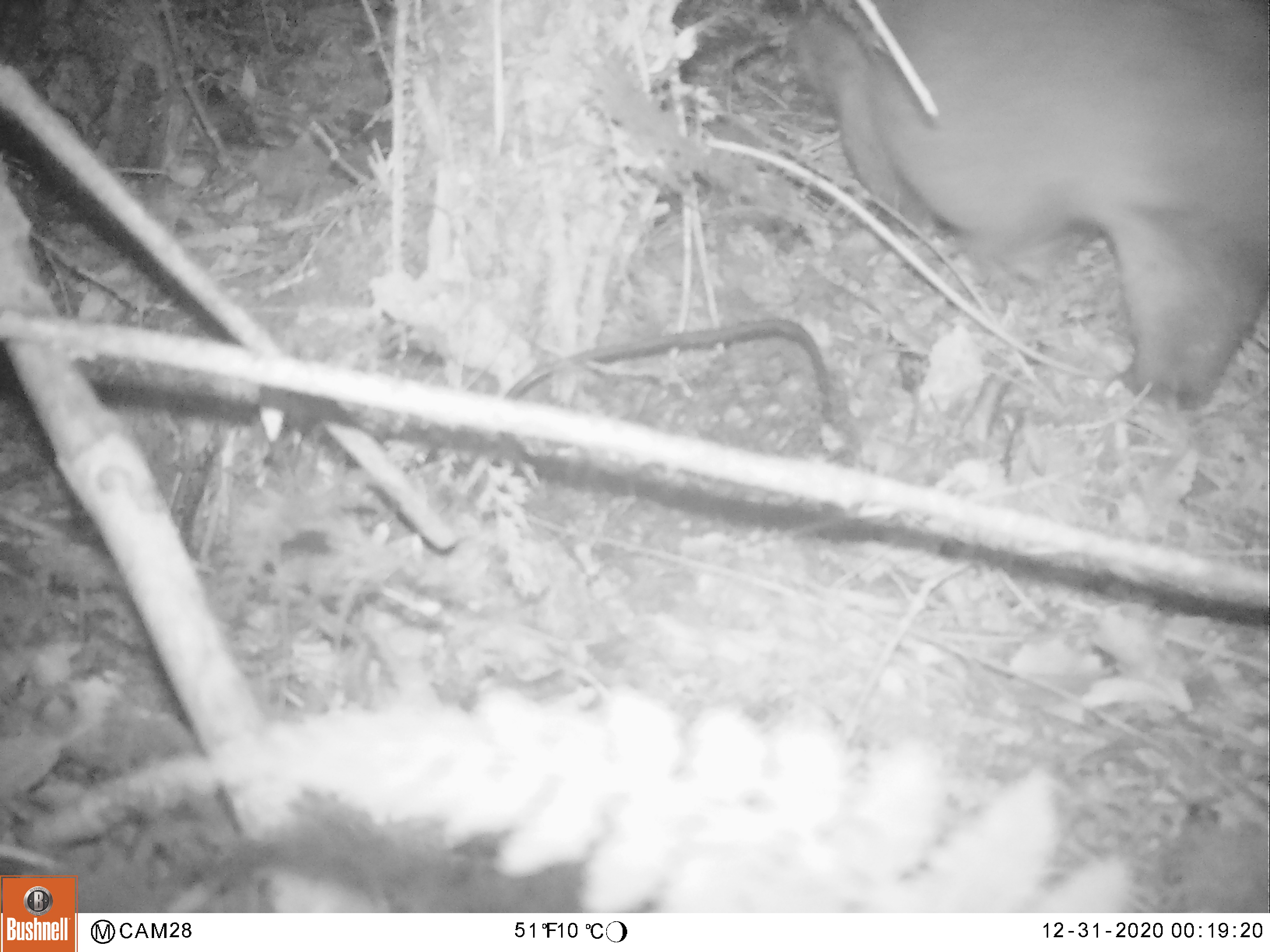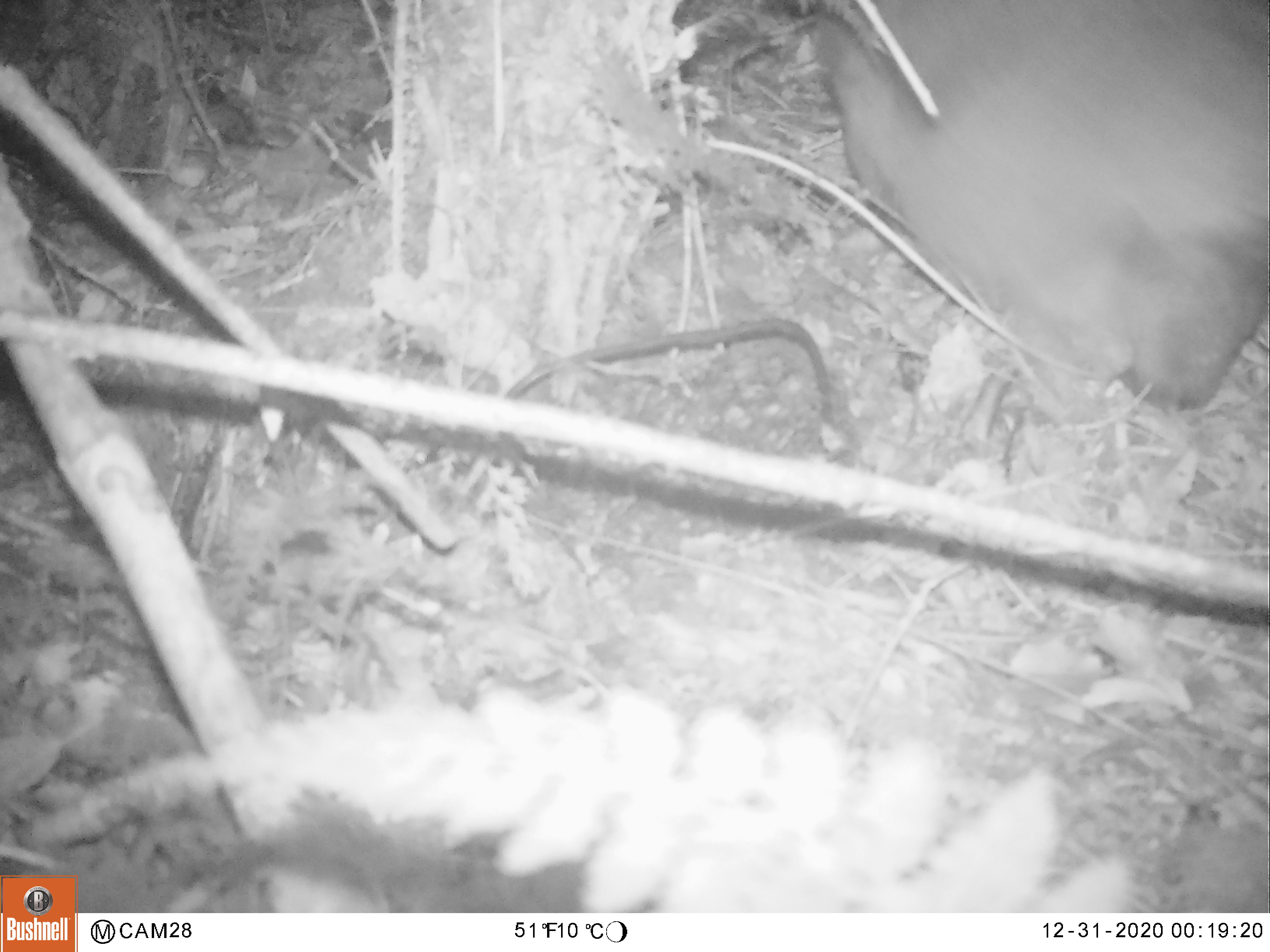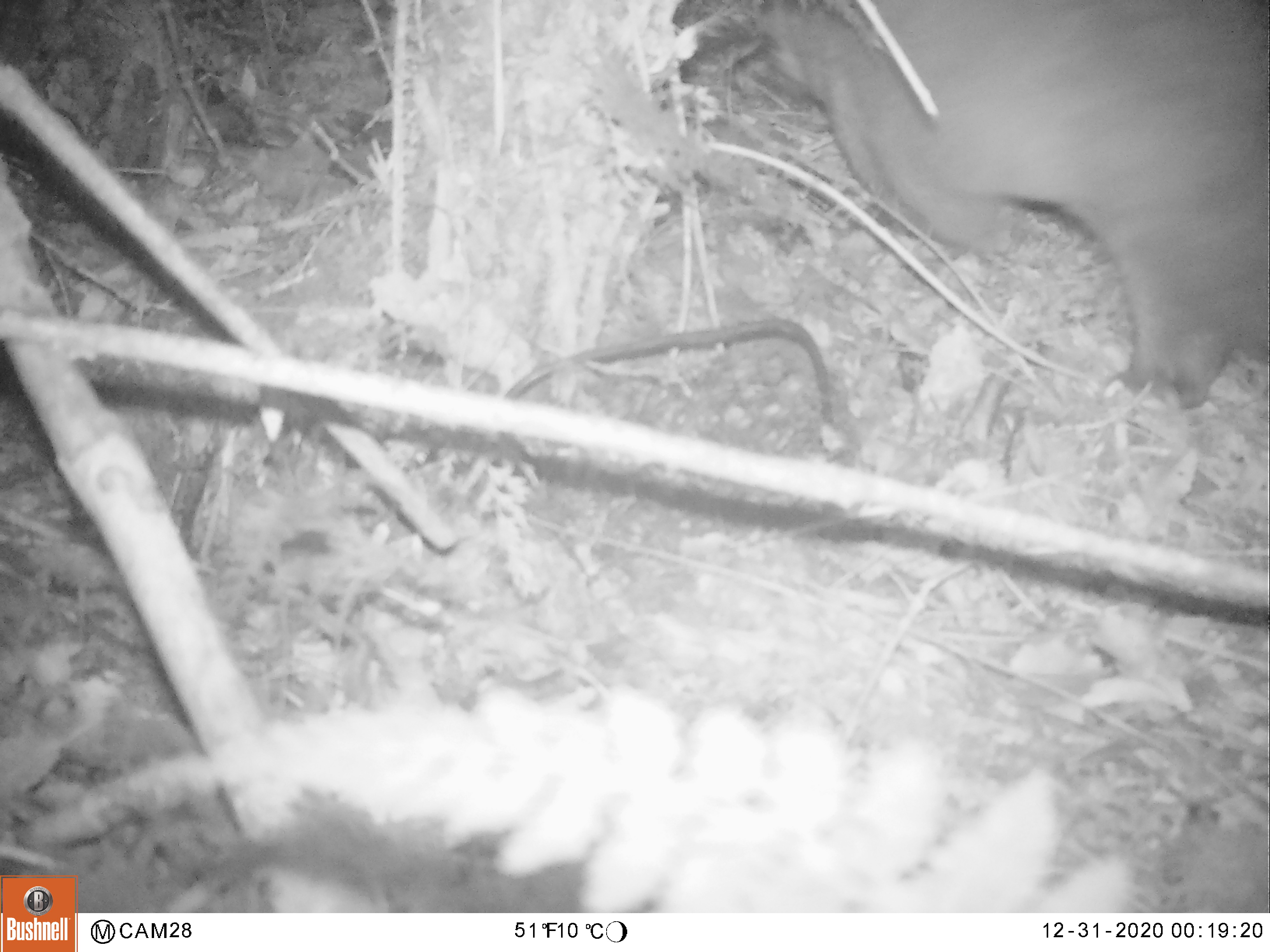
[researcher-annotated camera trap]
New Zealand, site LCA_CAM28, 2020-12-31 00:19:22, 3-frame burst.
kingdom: Animalia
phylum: Chordata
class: Mammalia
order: Diprotodontia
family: Phalangeridae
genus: Trichosurus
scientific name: Trichosurus vulpecula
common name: common brushtail possum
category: possum